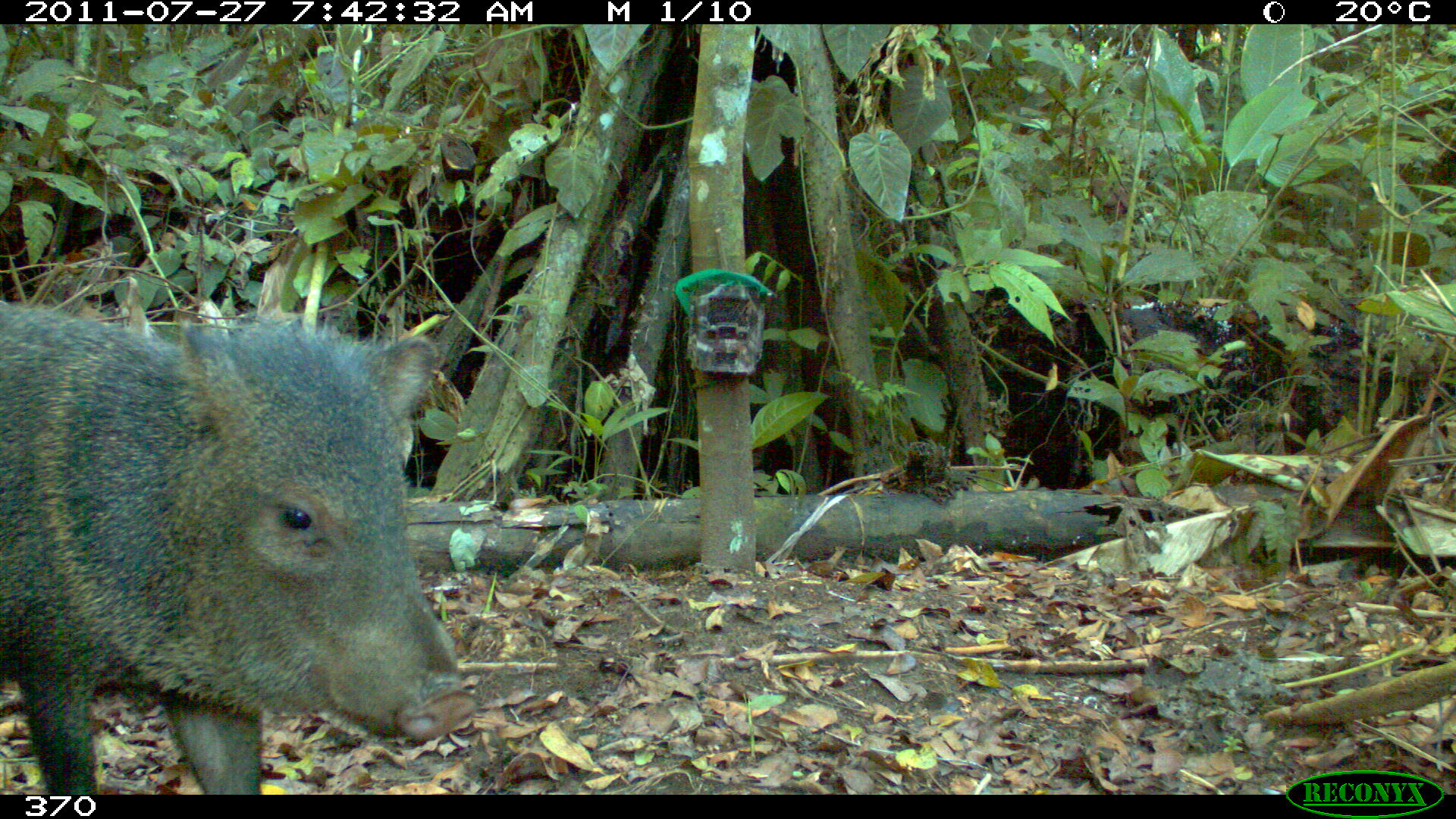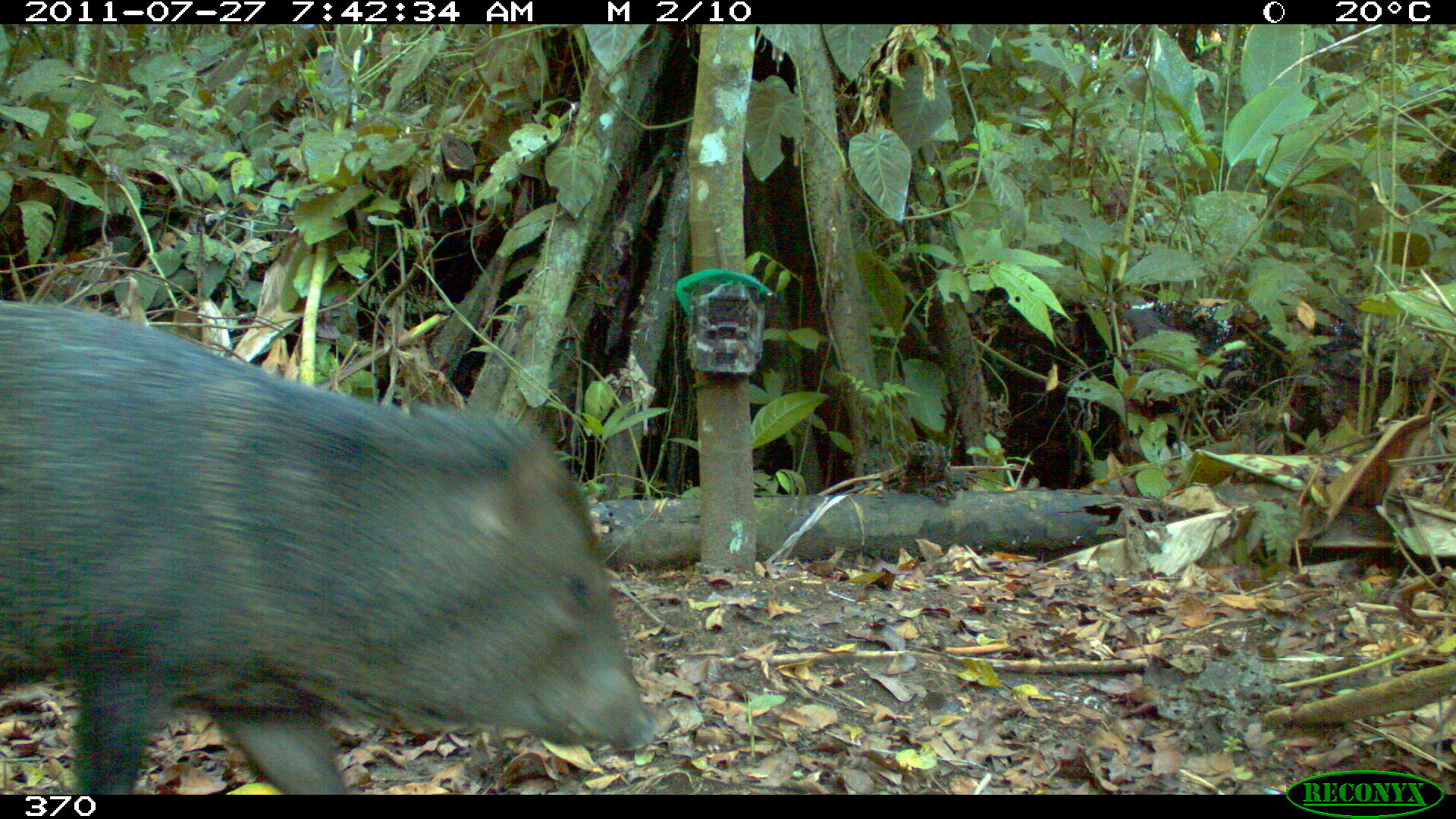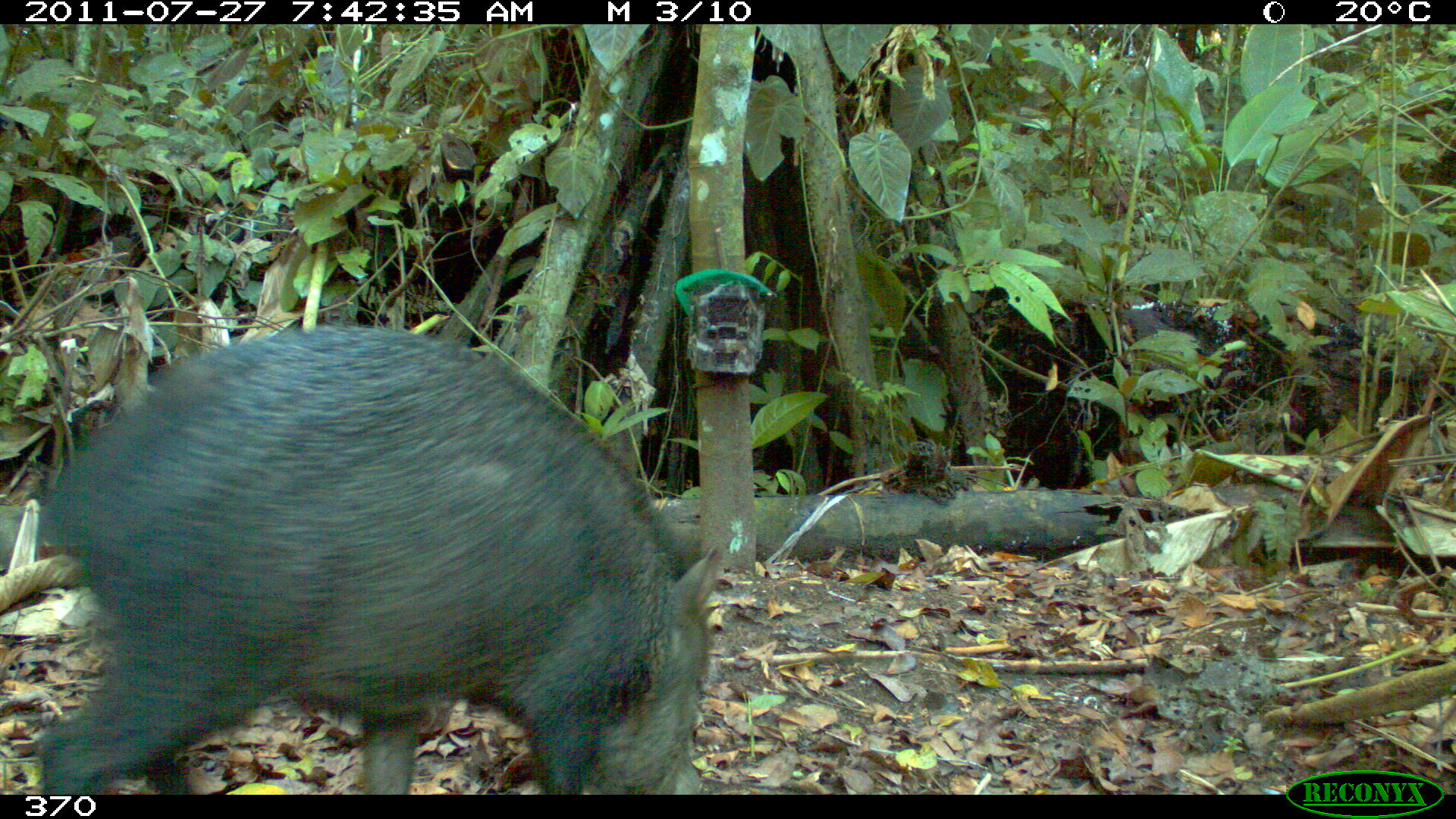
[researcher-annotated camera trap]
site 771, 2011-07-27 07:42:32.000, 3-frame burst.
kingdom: Animalia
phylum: Chordata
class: Mammalia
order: Artiodactyla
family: Tayassuidae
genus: Pecari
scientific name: Pecari tajacu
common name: collared peccary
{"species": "Pecari tajacu (collared peccary)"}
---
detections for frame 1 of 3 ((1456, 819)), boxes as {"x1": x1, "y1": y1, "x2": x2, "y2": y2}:
pecari tajacu: {"x1": 0, "y1": 291, "x2": 476, "y2": 794}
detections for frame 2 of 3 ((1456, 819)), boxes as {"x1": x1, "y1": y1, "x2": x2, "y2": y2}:
pecari tajacu: {"x1": 0, "y1": 295, "x2": 658, "y2": 794}